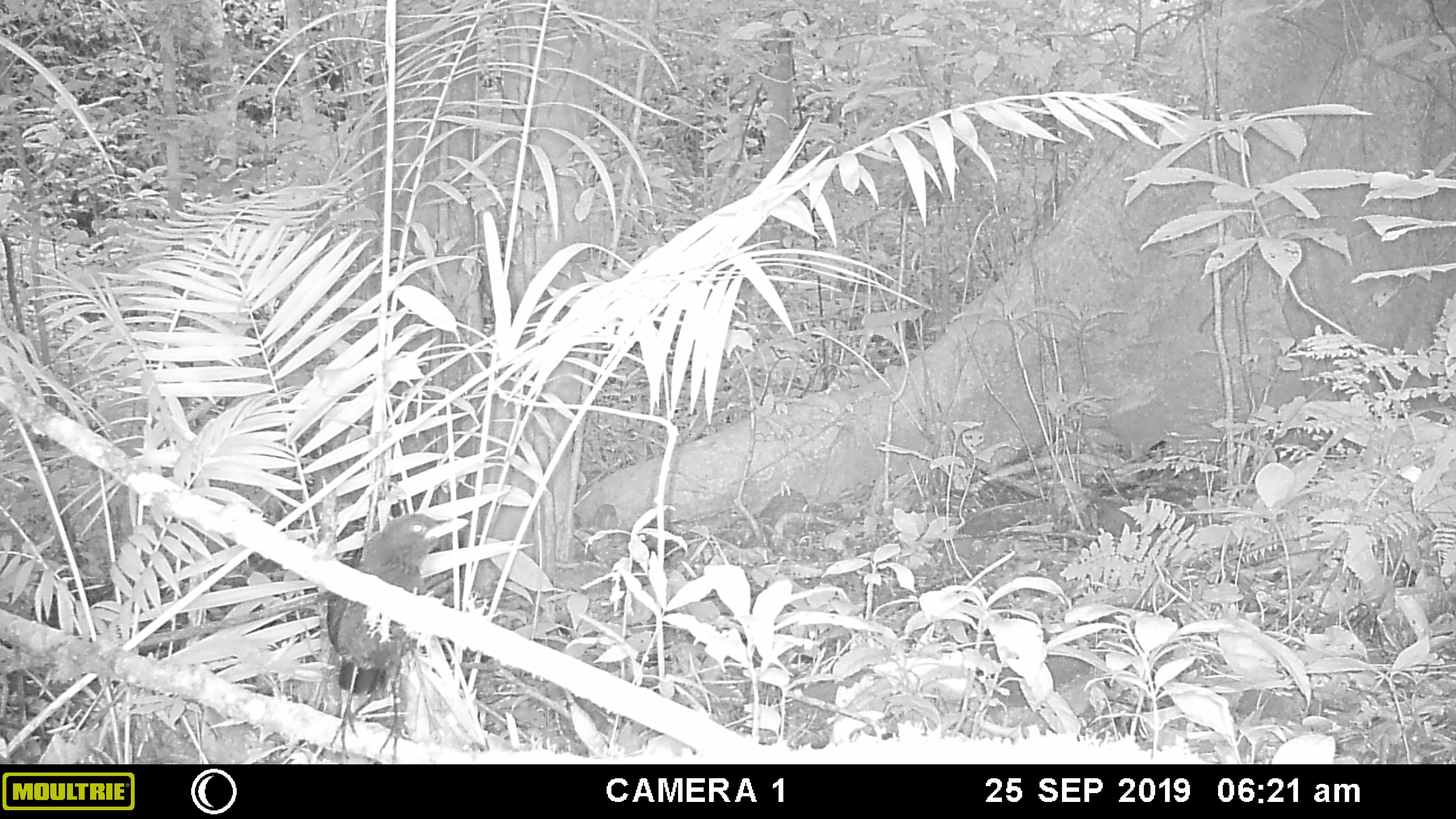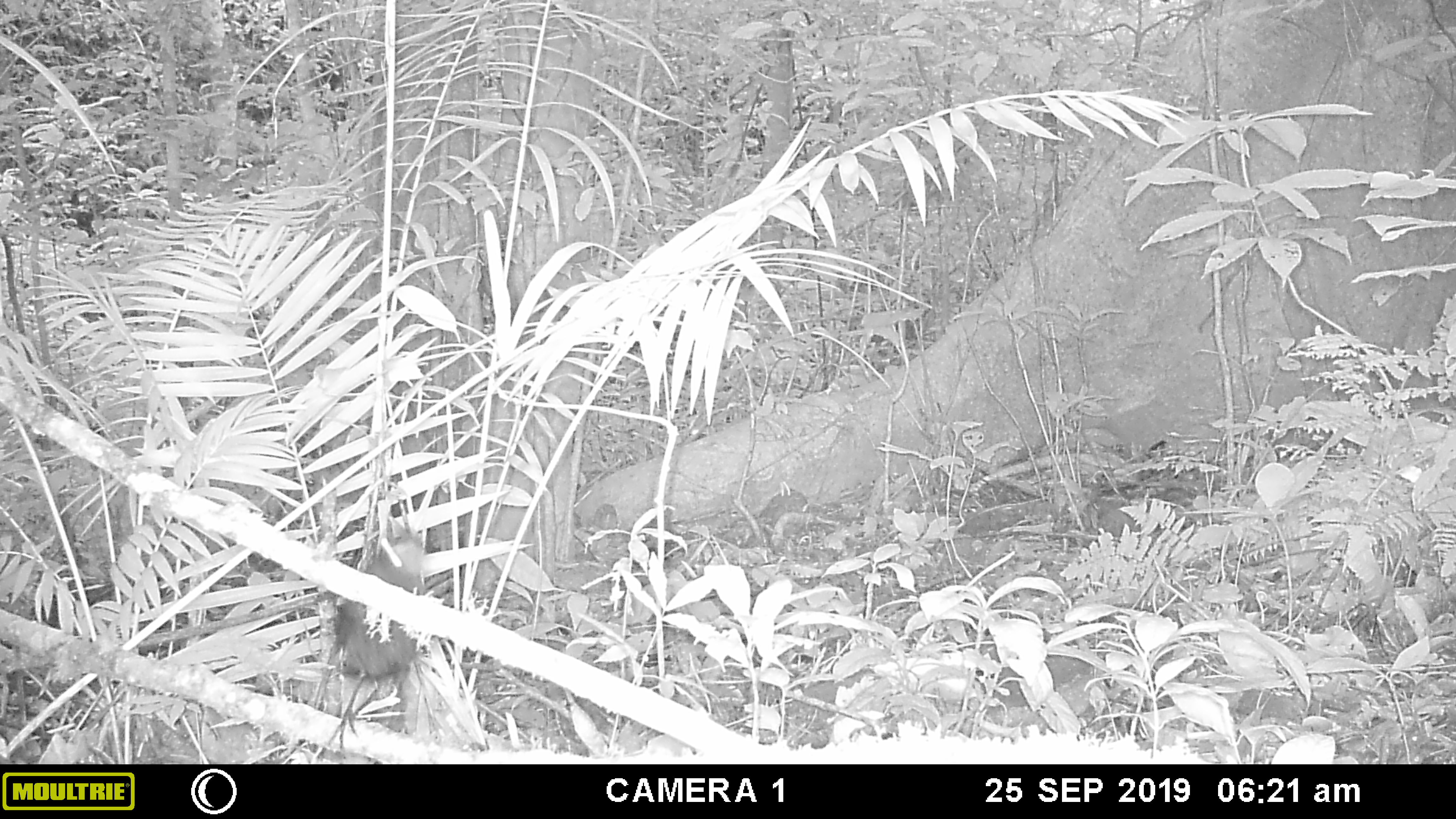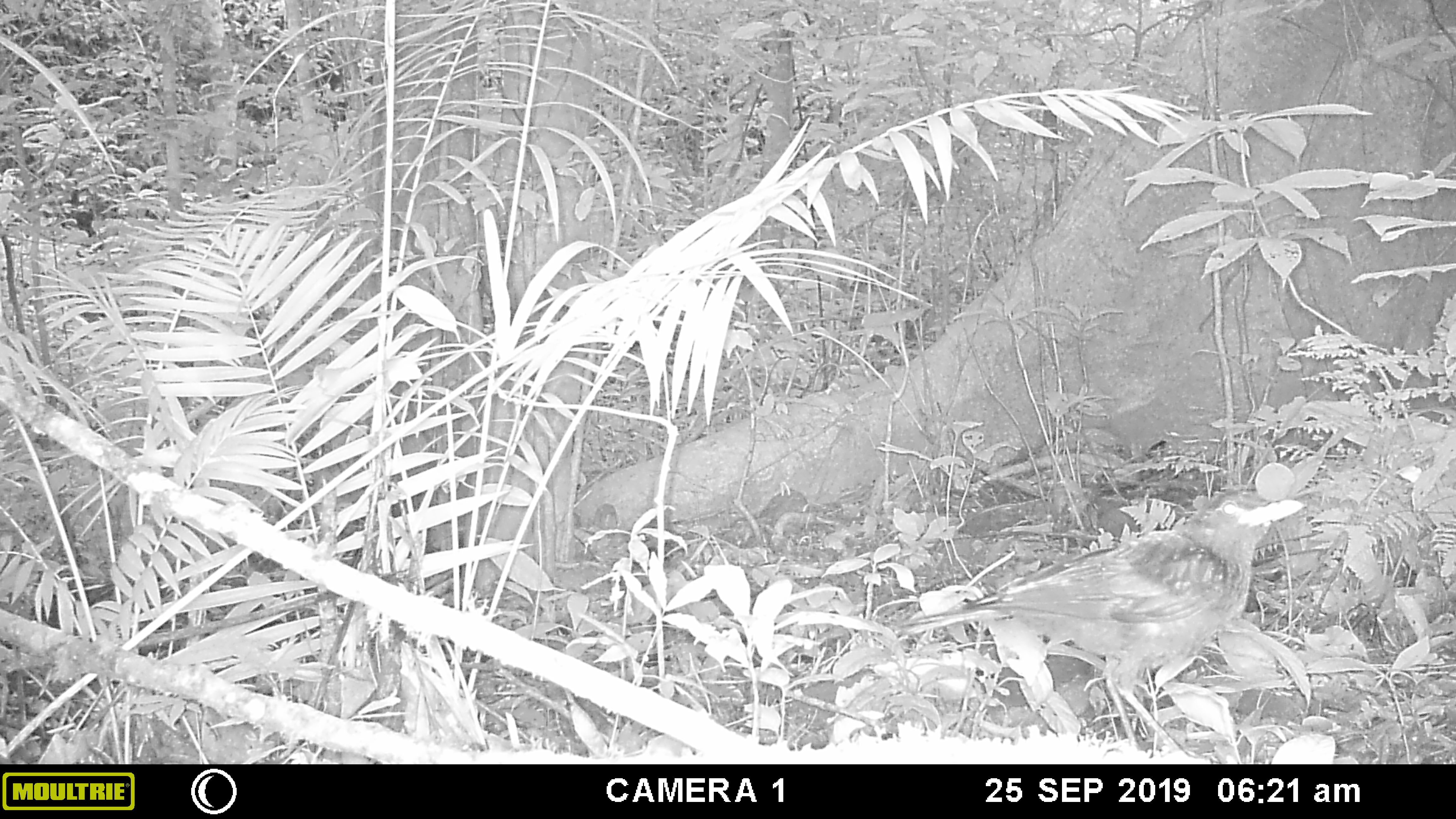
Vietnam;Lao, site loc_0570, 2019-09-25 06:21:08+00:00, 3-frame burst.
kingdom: Animalia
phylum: Chordata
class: Aves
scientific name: Aves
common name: bird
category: unidentified bird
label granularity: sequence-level